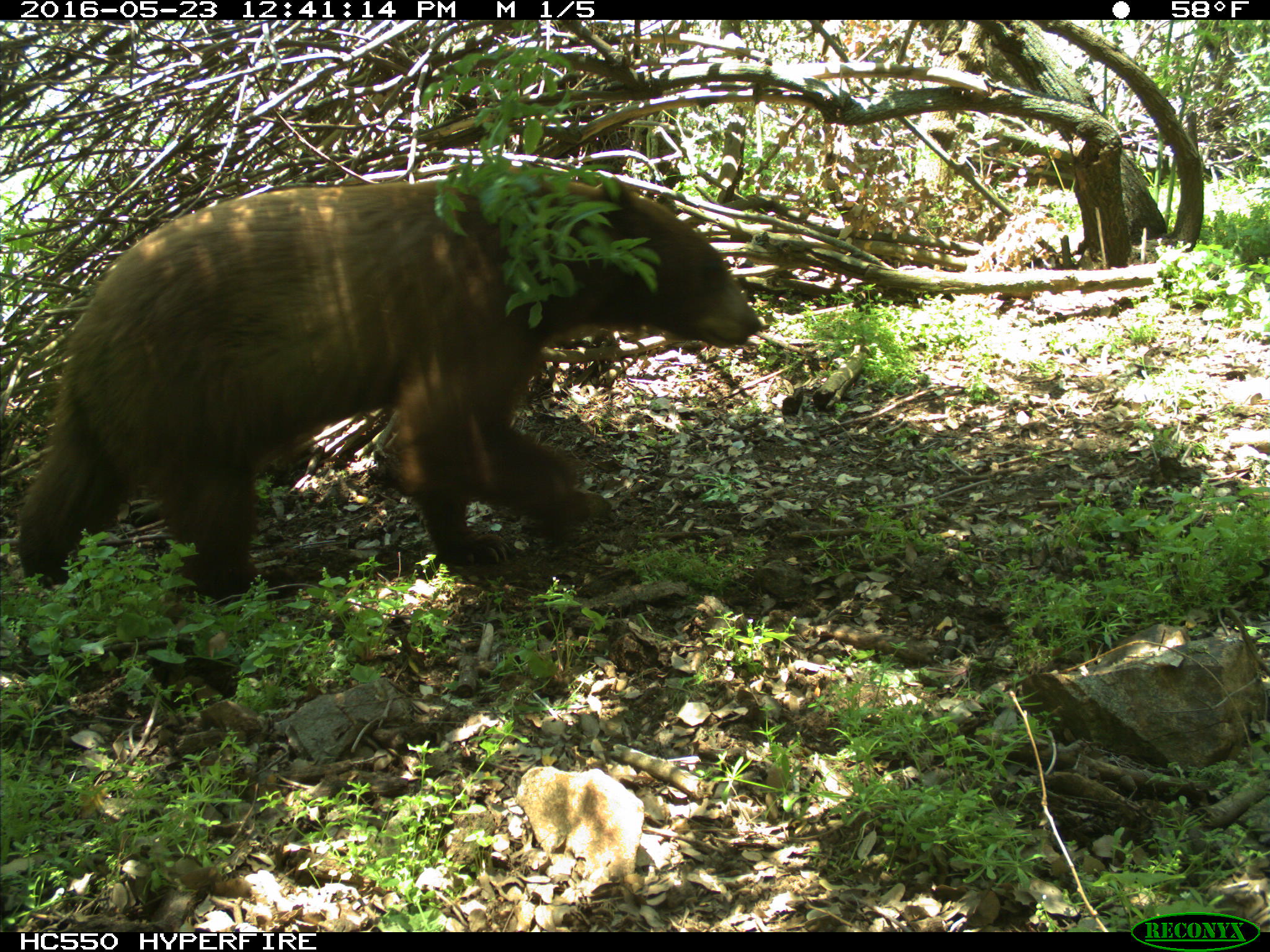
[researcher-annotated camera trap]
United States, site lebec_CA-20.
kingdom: Animalia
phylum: Chordata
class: Mammalia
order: Carnivora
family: Ursidae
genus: Ursus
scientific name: Ursus americanus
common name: american black bear